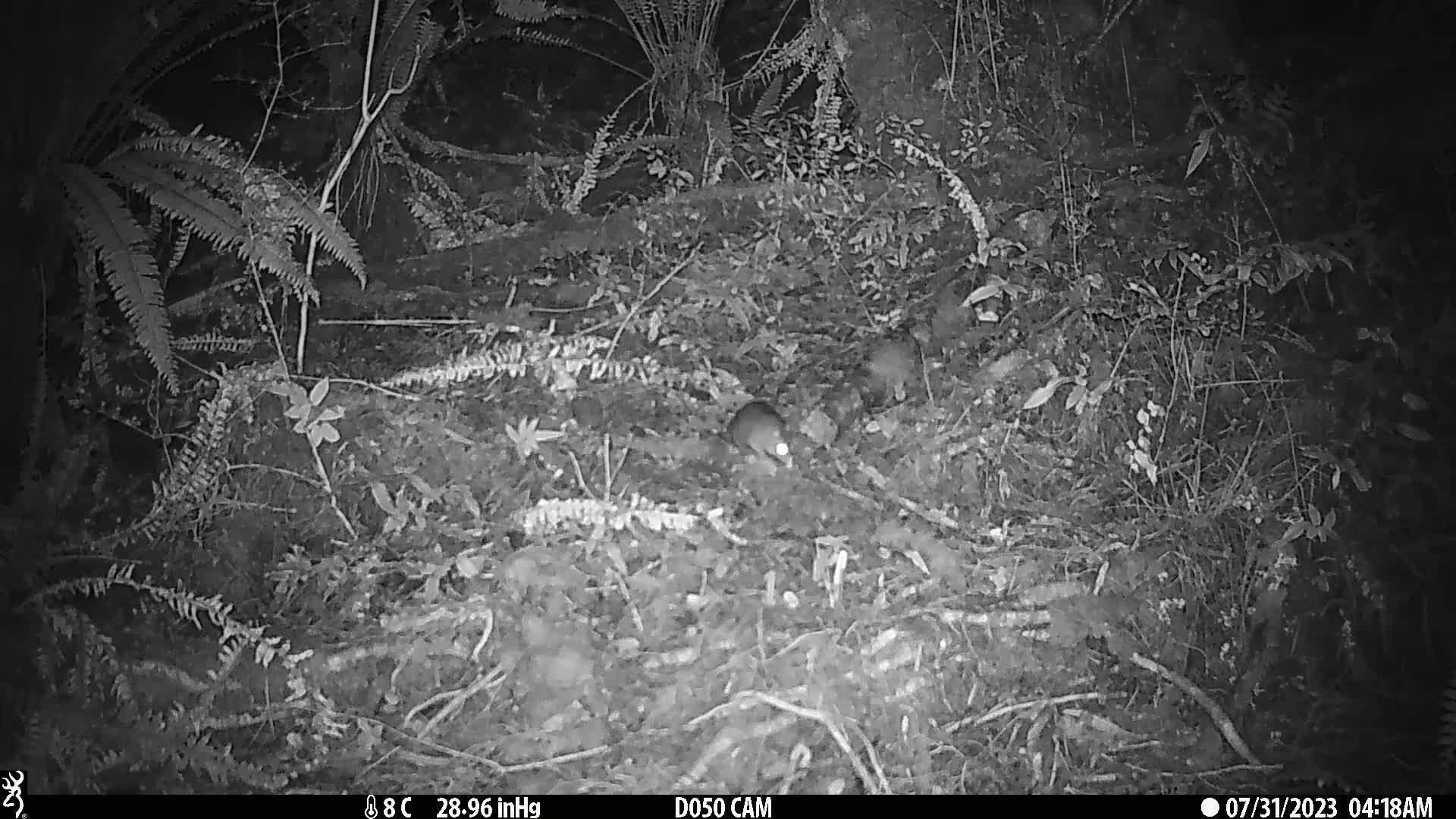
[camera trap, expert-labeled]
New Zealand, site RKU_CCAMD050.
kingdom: Animalia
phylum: Chordata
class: Mammalia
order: Rodentia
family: Muridae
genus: Rattus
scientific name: Rattus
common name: rat